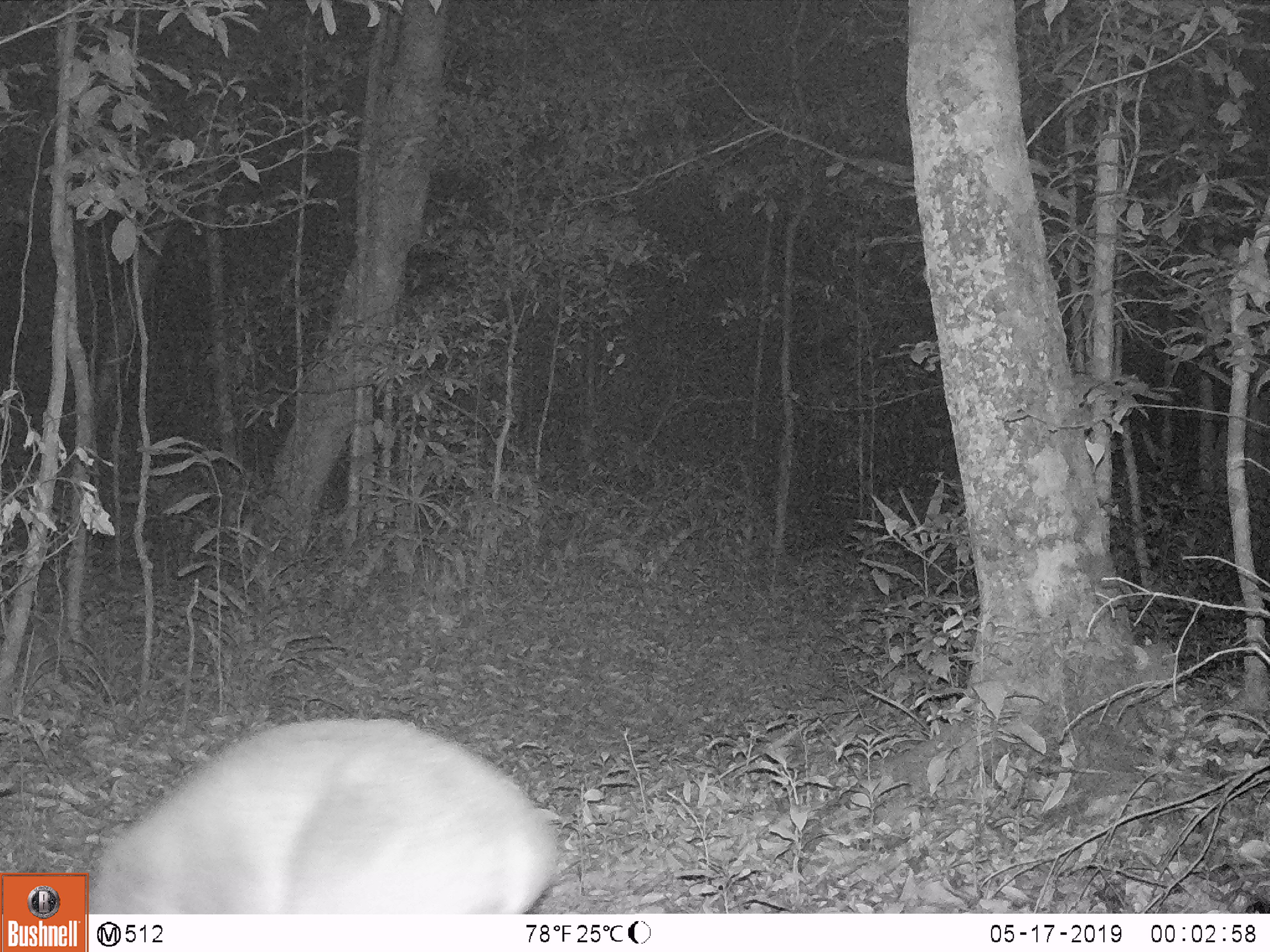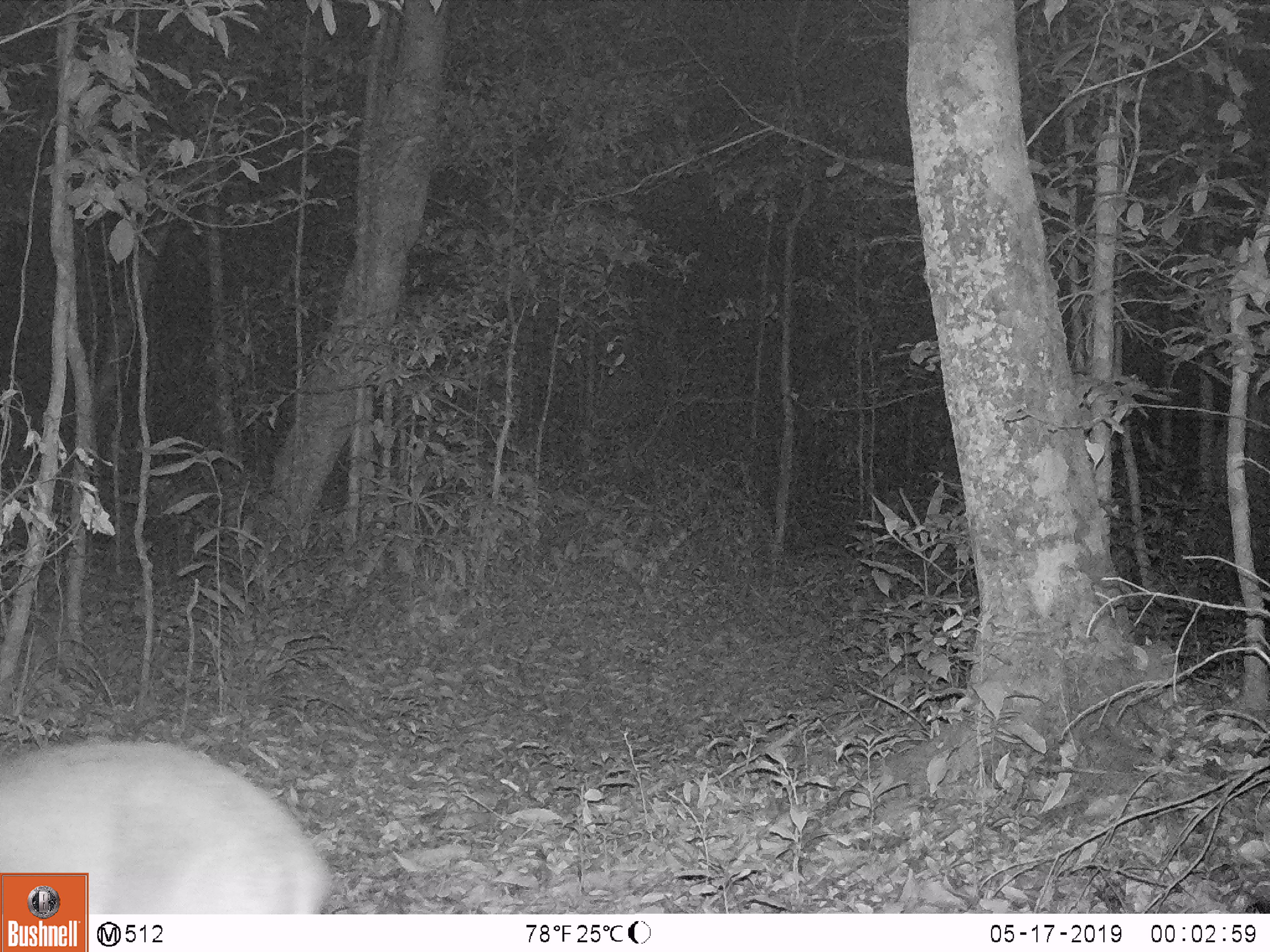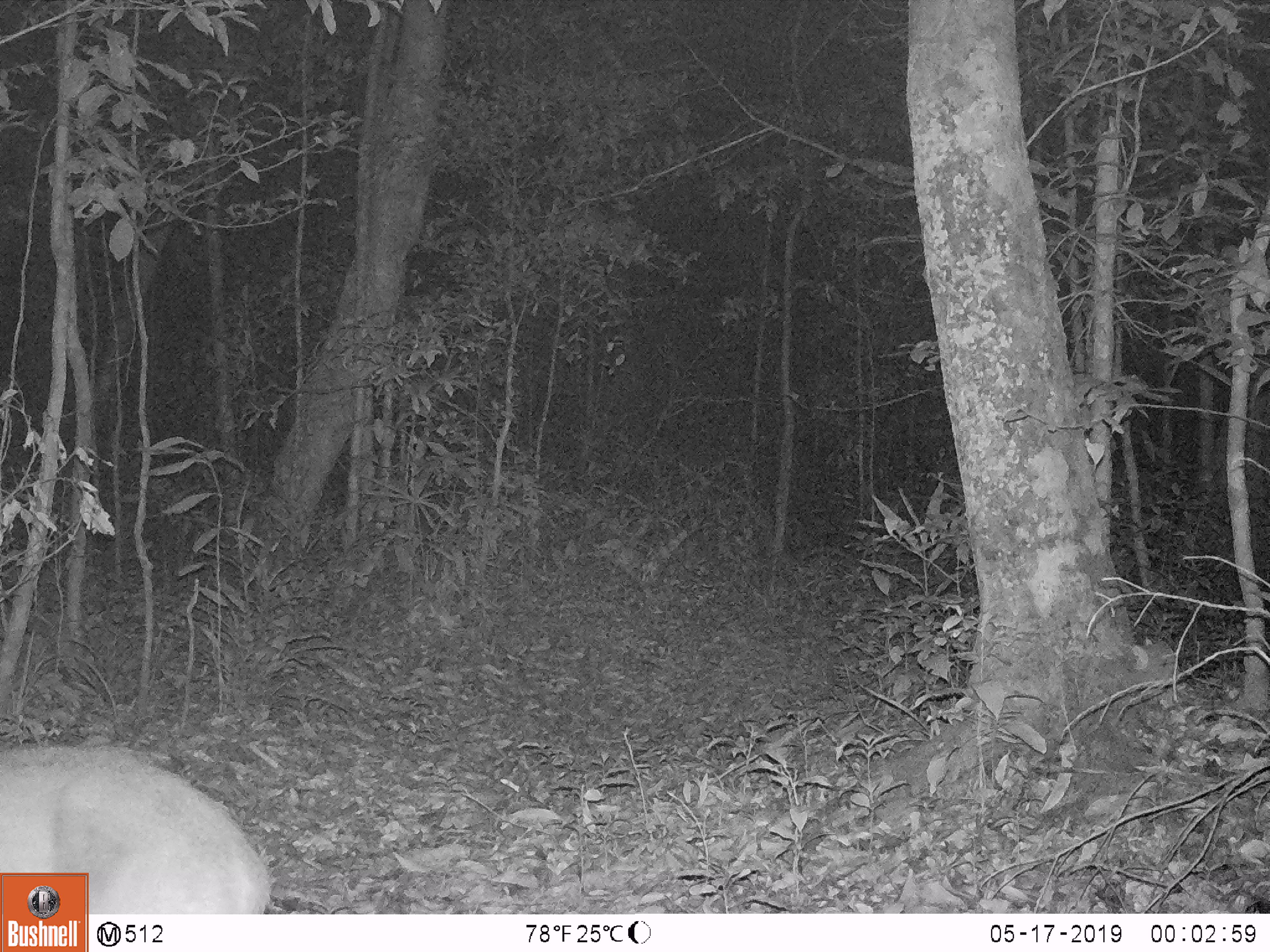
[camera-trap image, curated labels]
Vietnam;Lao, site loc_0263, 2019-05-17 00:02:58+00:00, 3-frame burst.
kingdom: Animalia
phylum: Chordata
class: Mammalia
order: Artiodactyla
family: Cervidae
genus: Muntiacus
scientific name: Muntiacus vuquangensis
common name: large-antlered muntjac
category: large antlered muntjac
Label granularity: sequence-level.